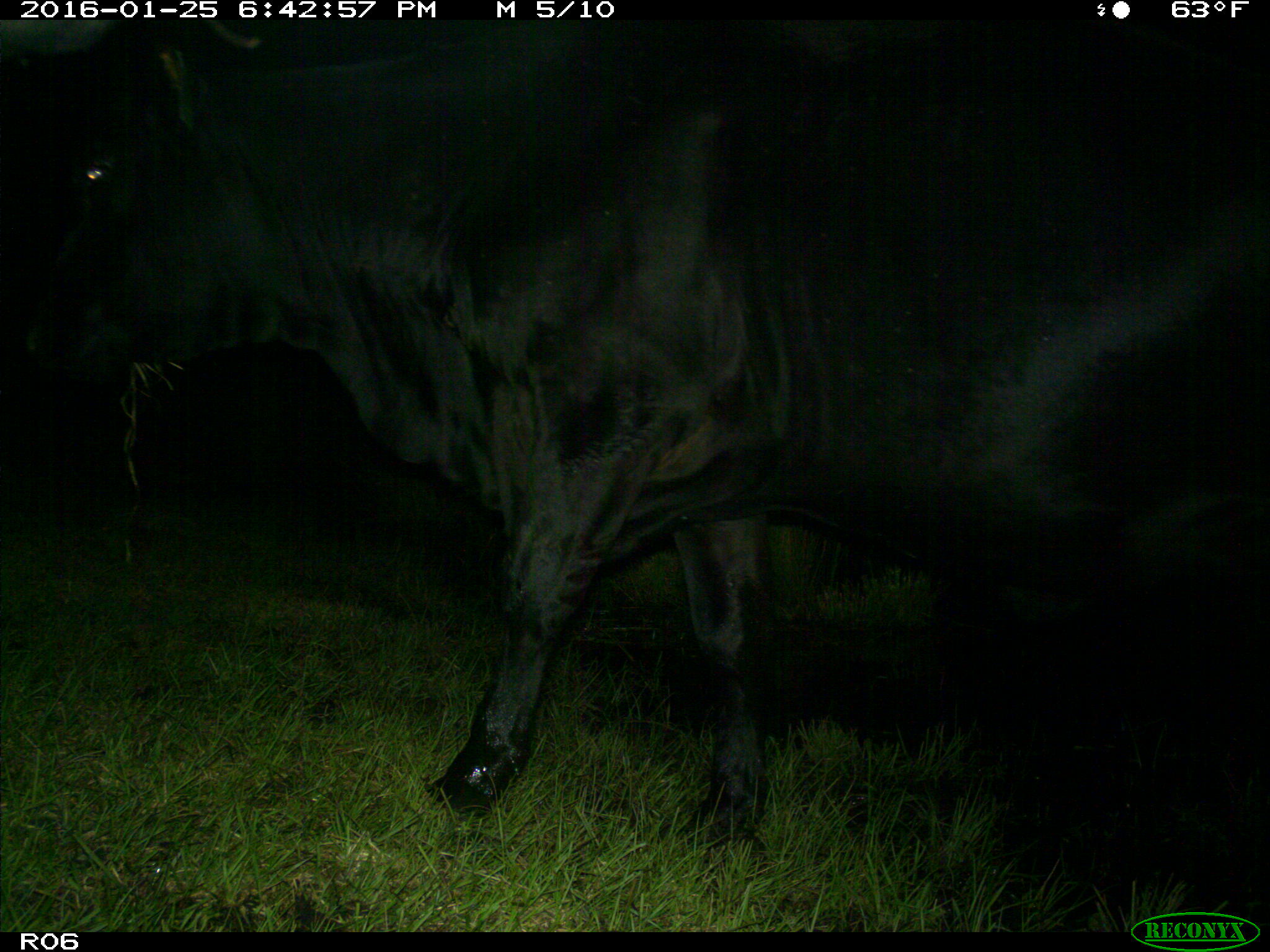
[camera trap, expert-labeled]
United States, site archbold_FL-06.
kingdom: Animalia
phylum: Chordata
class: Mammalia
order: Artiodactyla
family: Bovidae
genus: Bos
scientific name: Bos taurus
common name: domestic cow